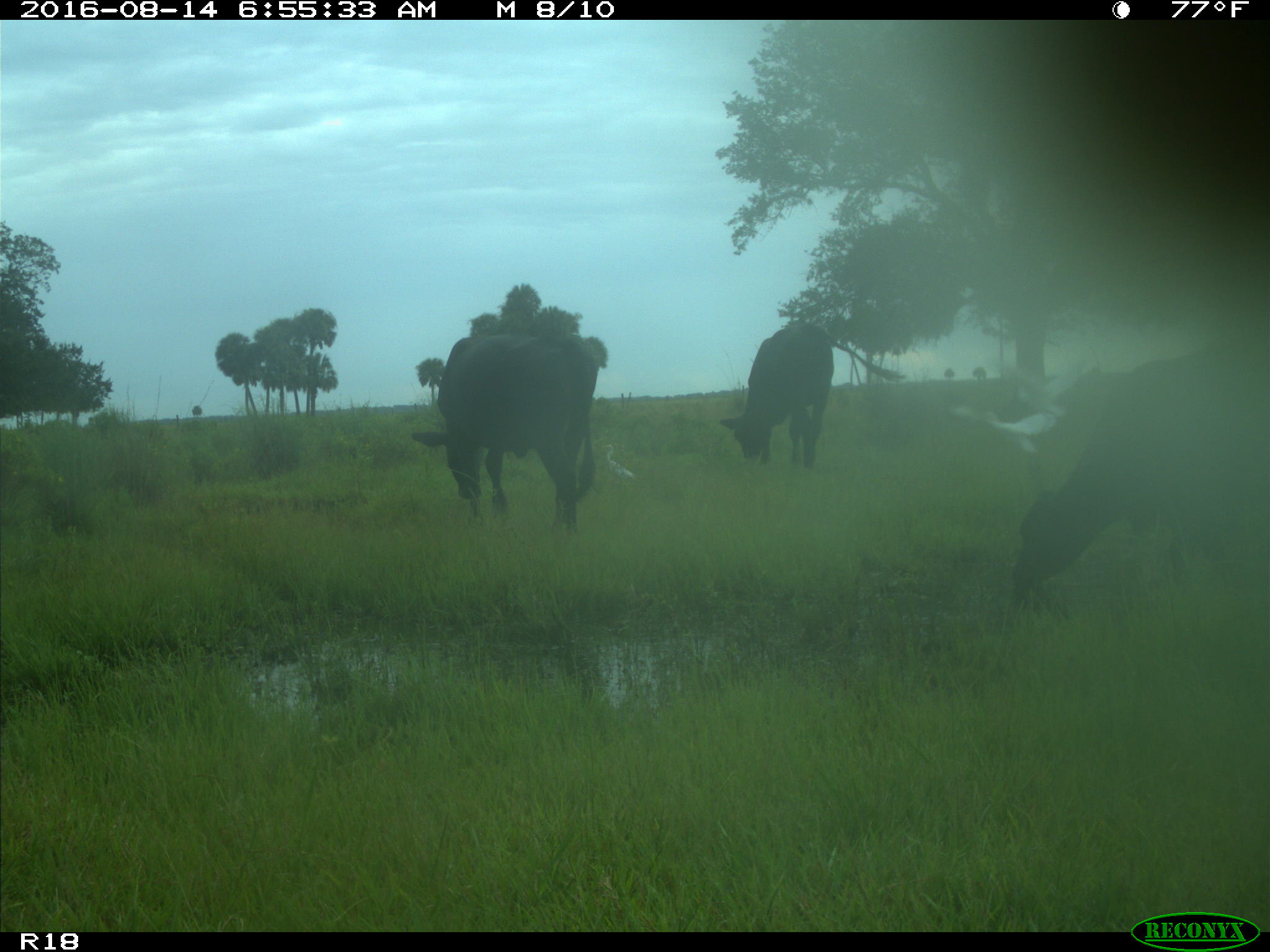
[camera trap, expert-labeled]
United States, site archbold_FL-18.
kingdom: Animalia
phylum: Chordata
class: Mammalia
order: Artiodactyla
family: Bovidae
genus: Bos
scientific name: Bos taurus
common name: domestic cow